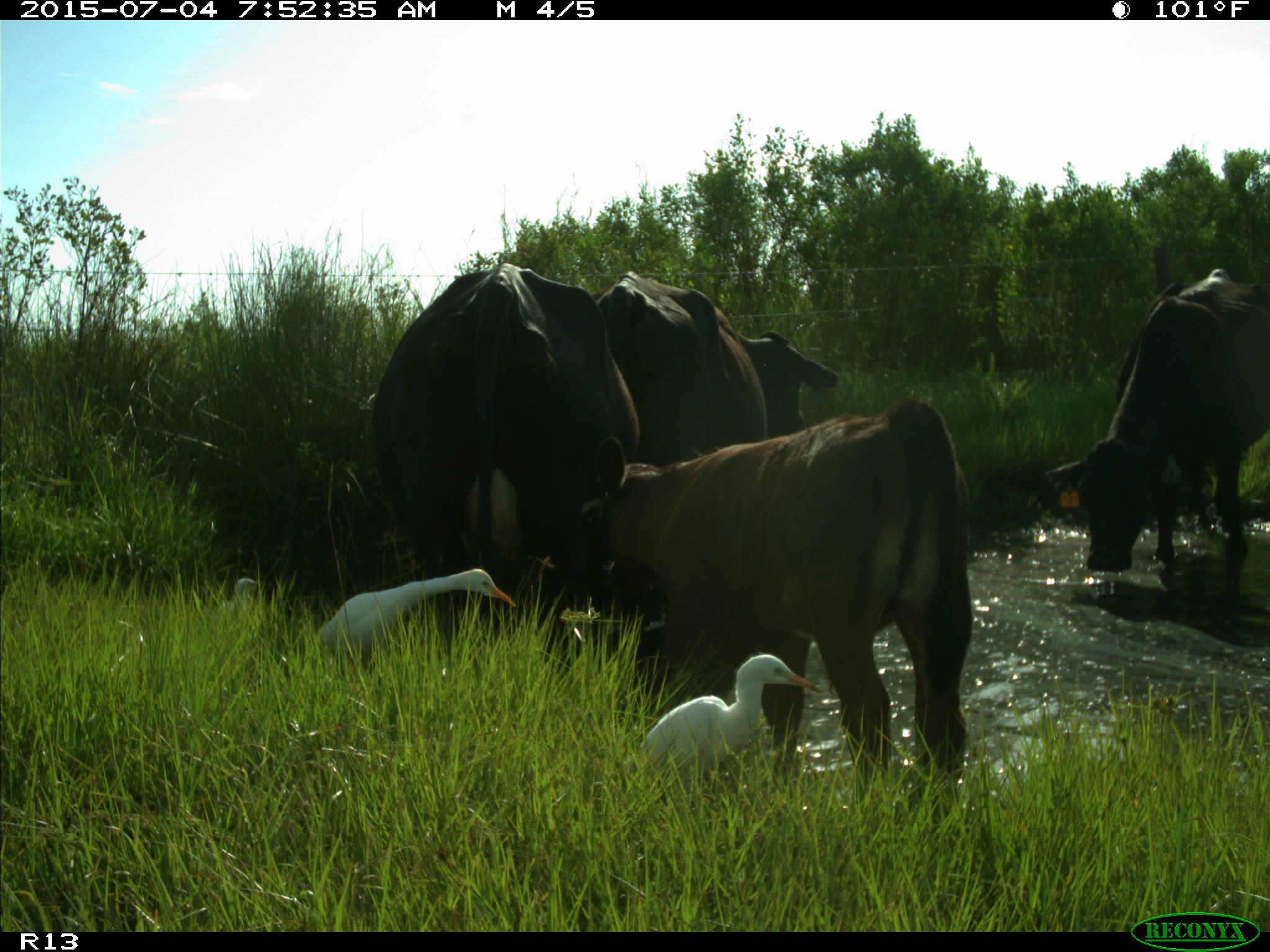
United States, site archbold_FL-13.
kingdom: Animalia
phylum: Chordata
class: Mammalia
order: Artiodactyla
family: Bovidae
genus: Bos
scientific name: Bos taurus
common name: domestic cow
Bos taurus (domestic cow).